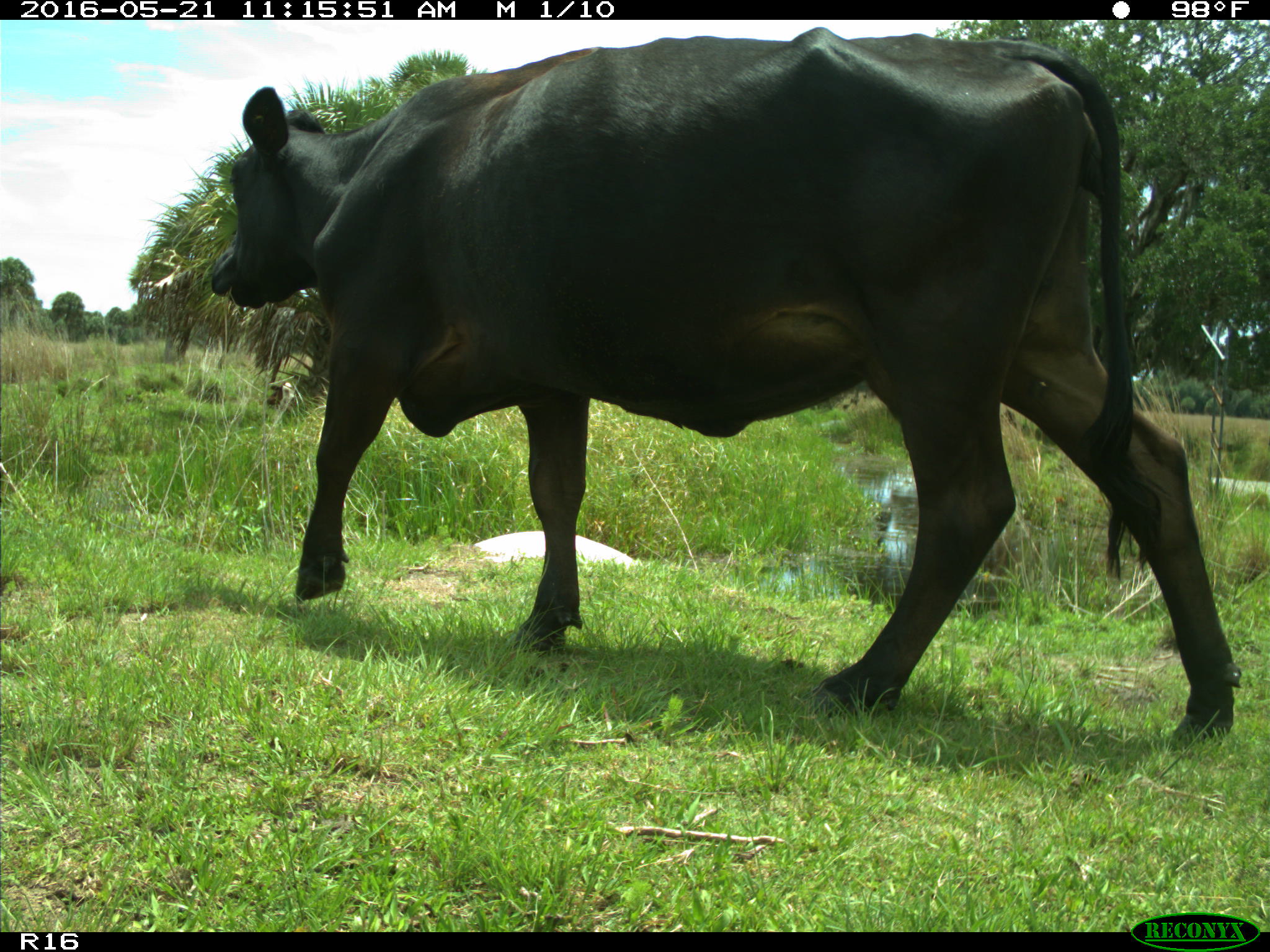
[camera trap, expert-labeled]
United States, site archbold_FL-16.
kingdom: Animalia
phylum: Chordata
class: Mammalia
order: Artiodactyla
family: Bovidae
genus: Bos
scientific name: Bos taurus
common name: domestic cow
Bos taurus (domestic cow).